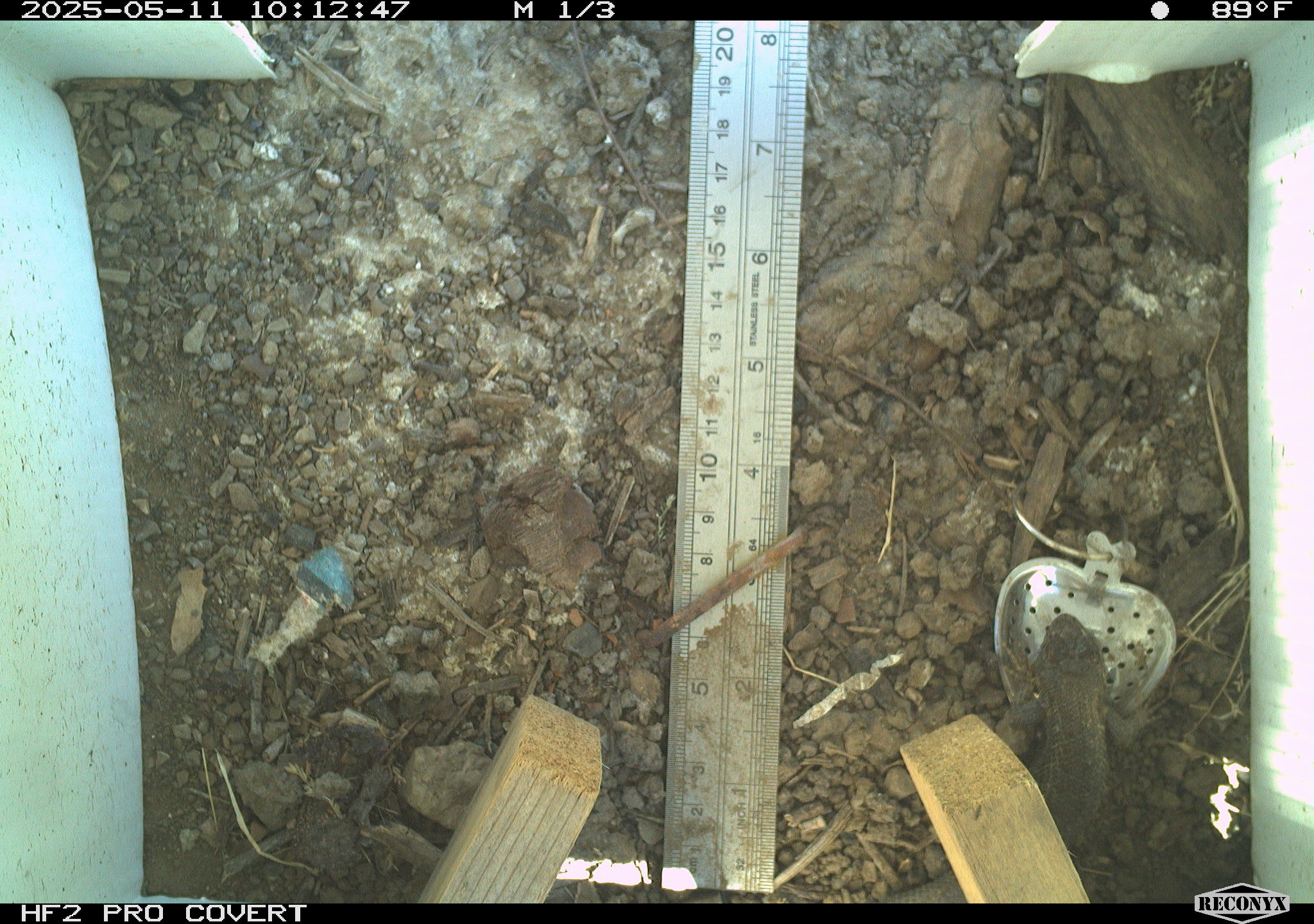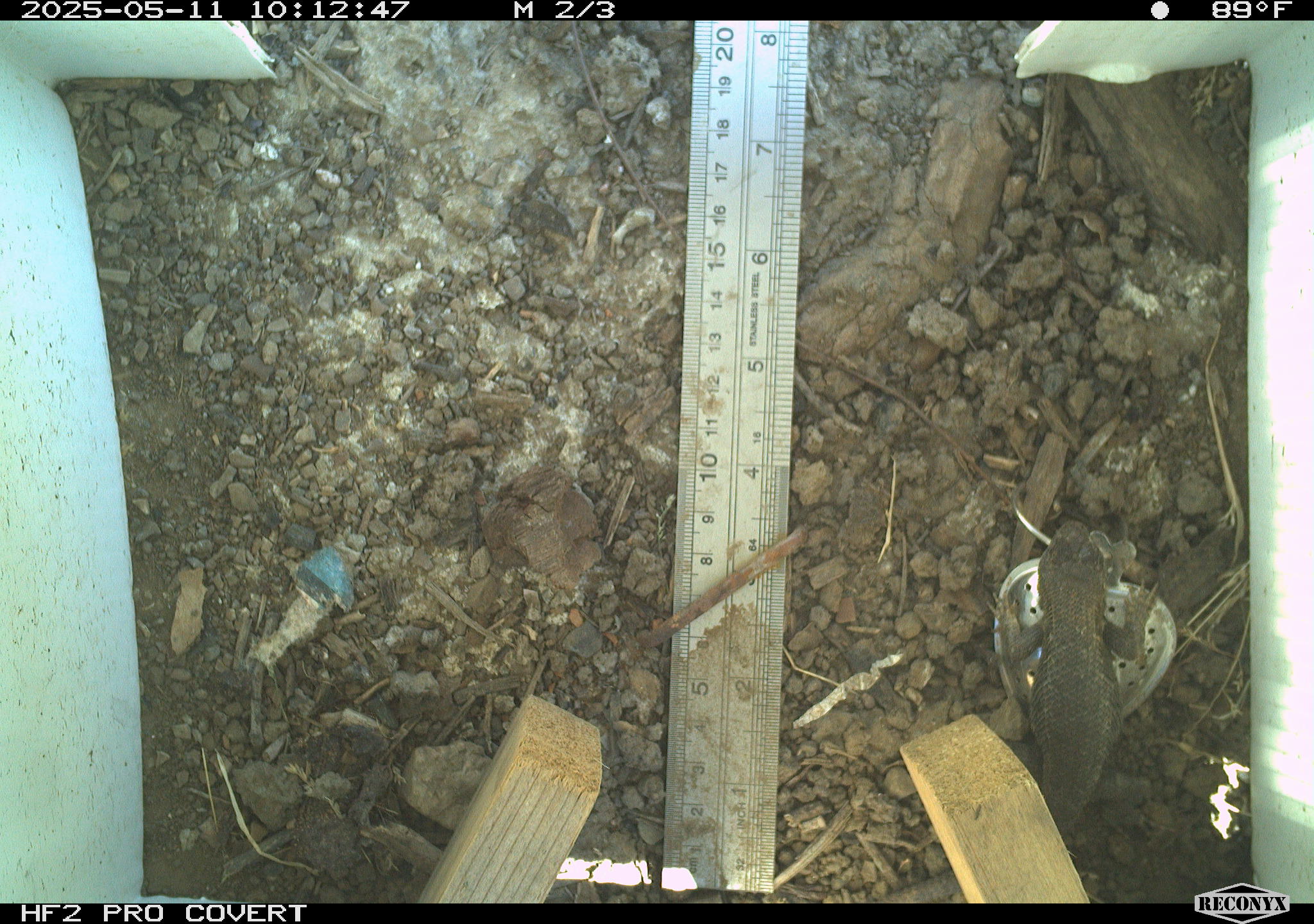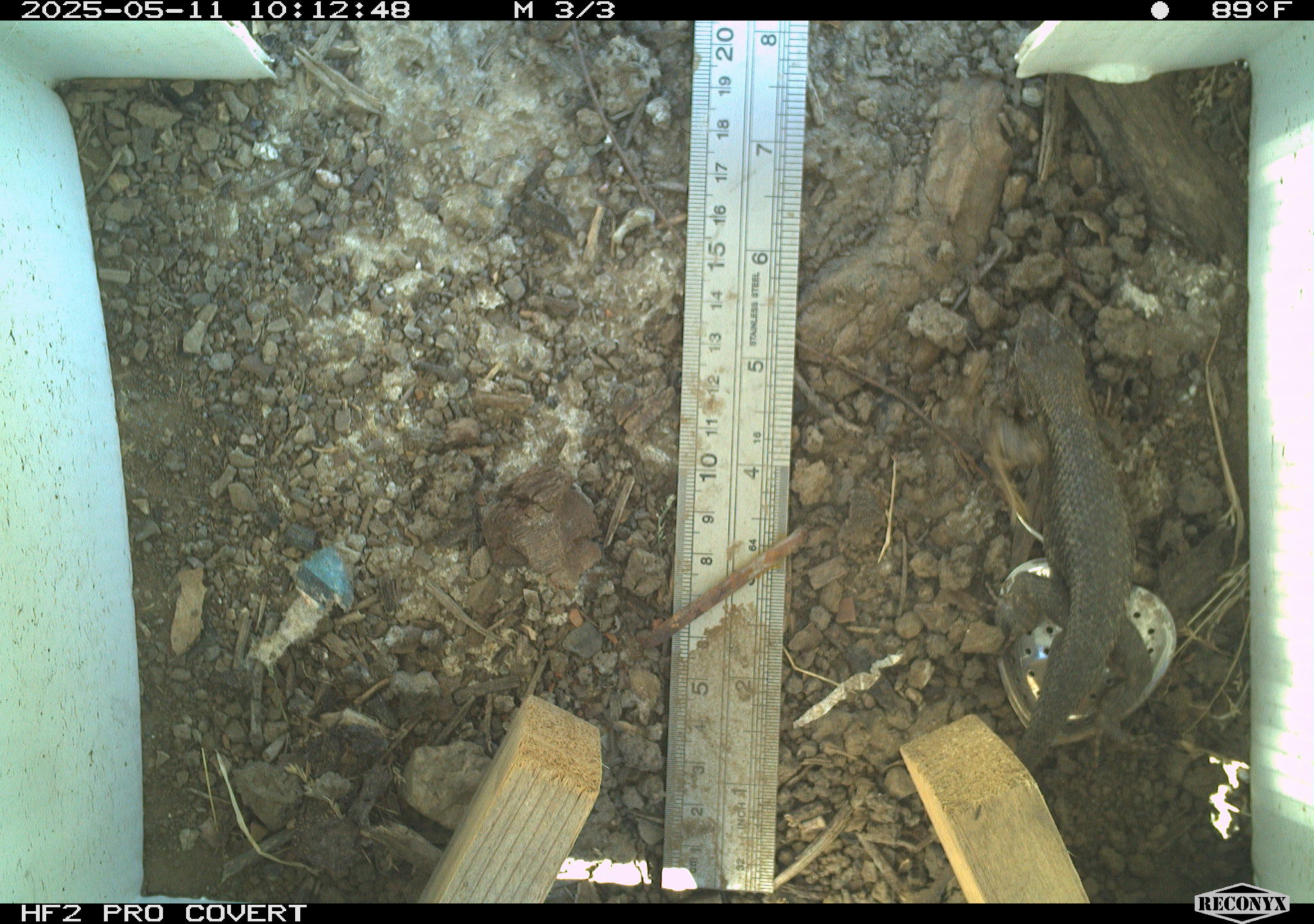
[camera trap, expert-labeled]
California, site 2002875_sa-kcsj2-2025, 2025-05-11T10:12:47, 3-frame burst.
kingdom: Animalia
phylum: Chordata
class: Reptilia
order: Squamata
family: Phrynosomatidae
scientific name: Phrynosomatidae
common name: north american spiny lizards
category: sceloporus/uta species